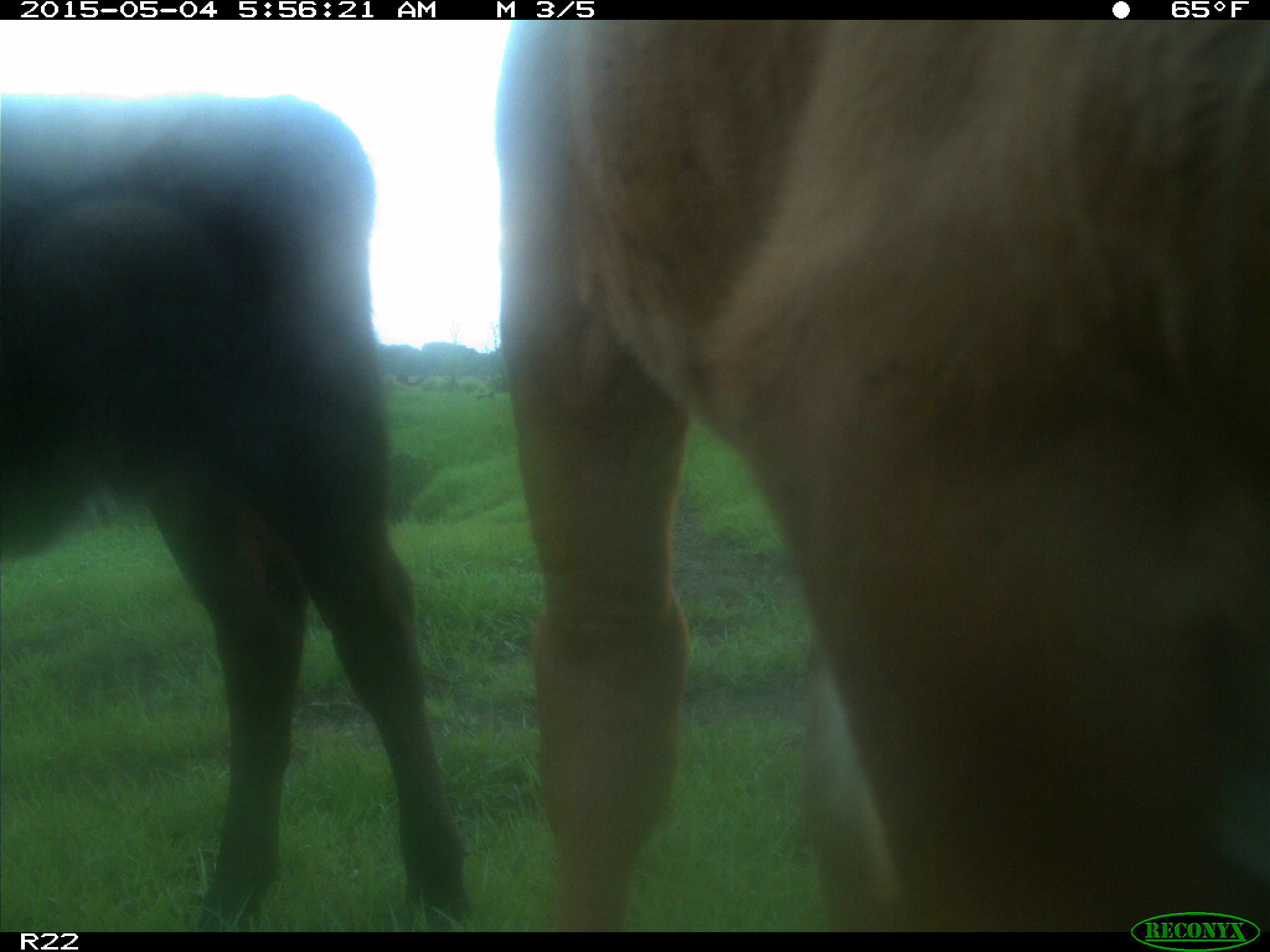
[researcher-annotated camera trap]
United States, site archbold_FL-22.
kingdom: Animalia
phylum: Chordata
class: Mammalia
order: Artiodactyla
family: Bovidae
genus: Bos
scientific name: Bos taurus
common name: domestic cow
Bos taurus (domestic cow).